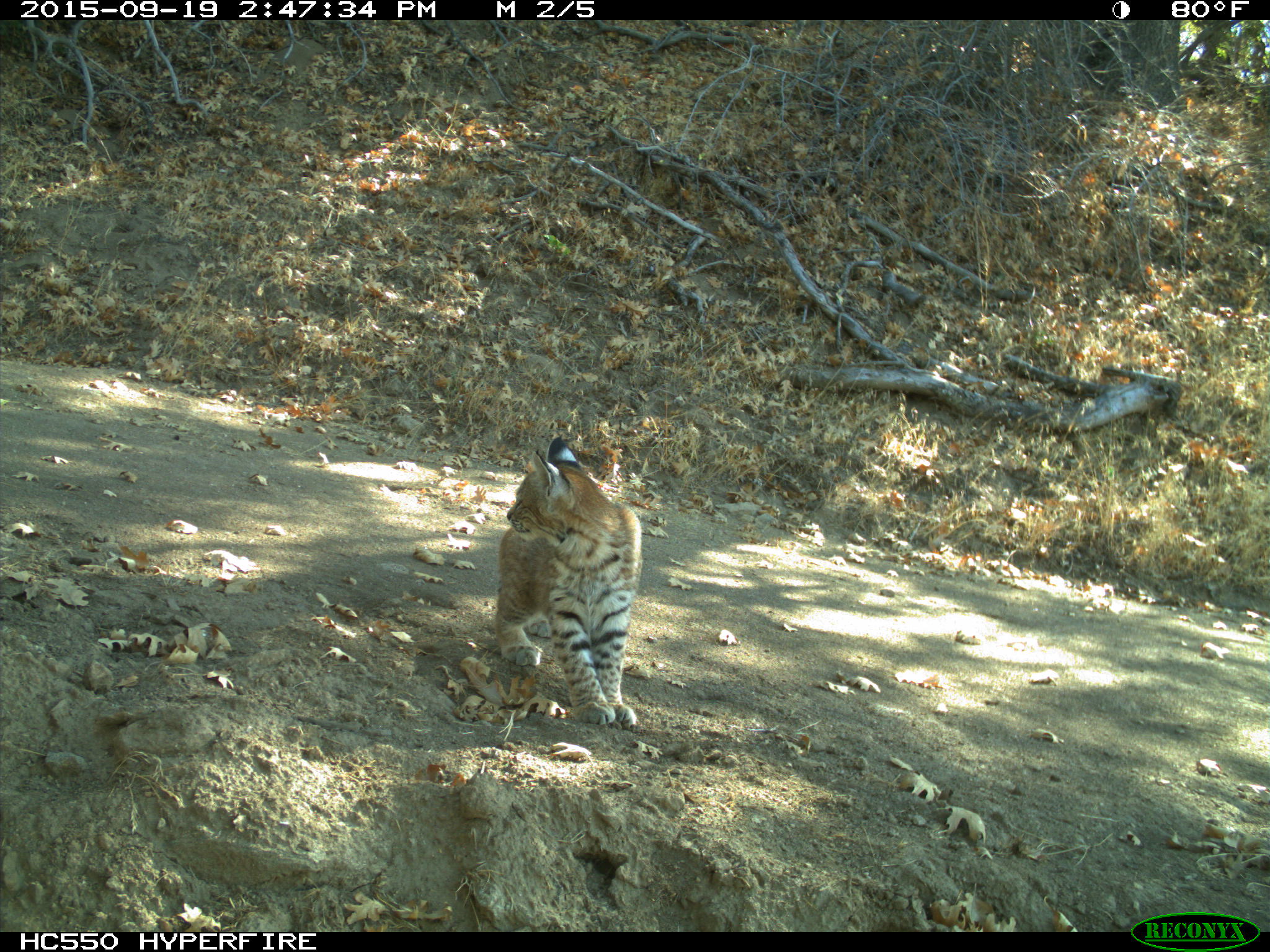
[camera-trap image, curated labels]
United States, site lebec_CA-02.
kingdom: Animalia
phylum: Chordata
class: Mammalia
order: Carnivora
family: Felidae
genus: Lynx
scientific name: Lynx rufus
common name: bobcat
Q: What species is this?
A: Lynx rufus (bobcat).